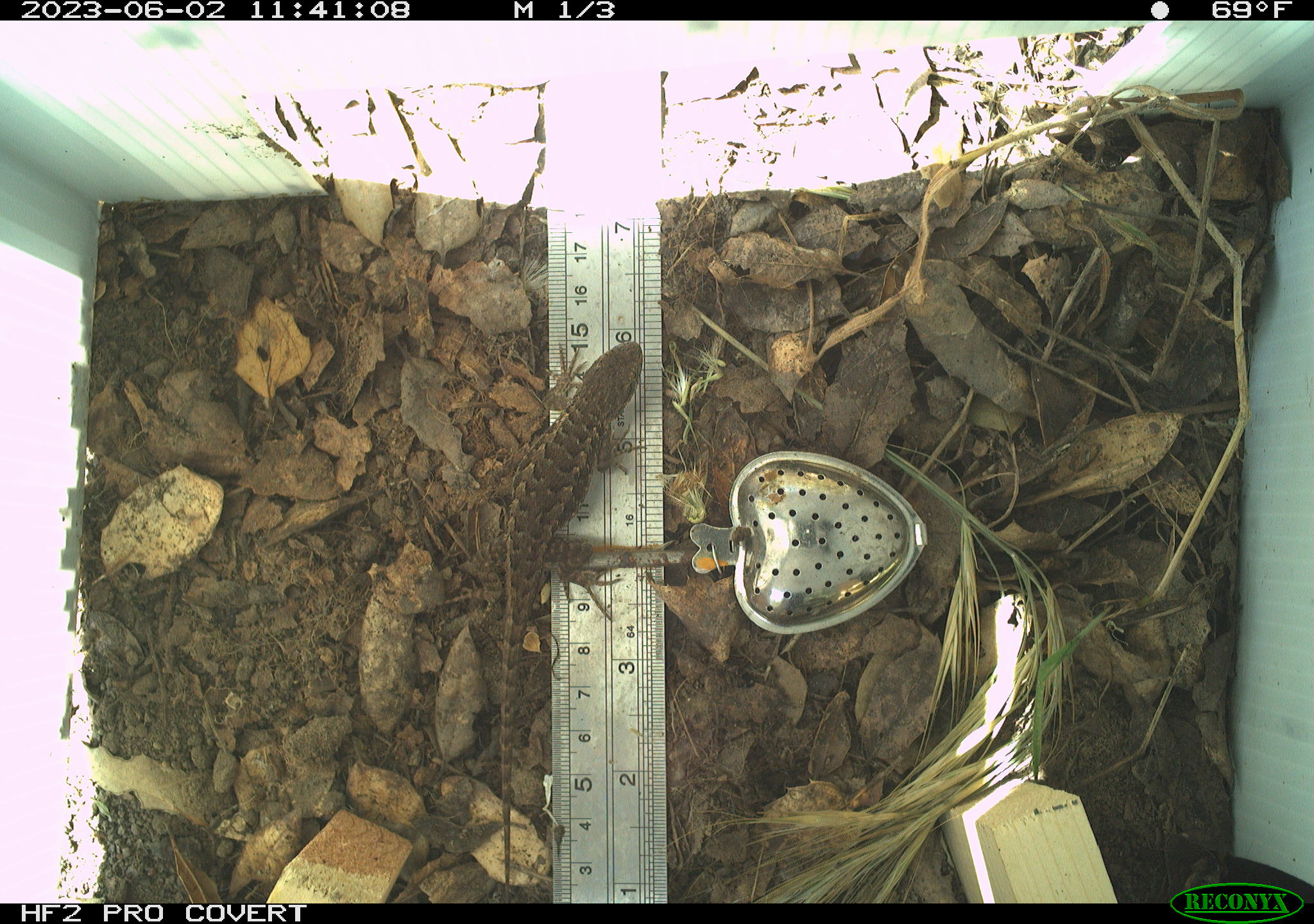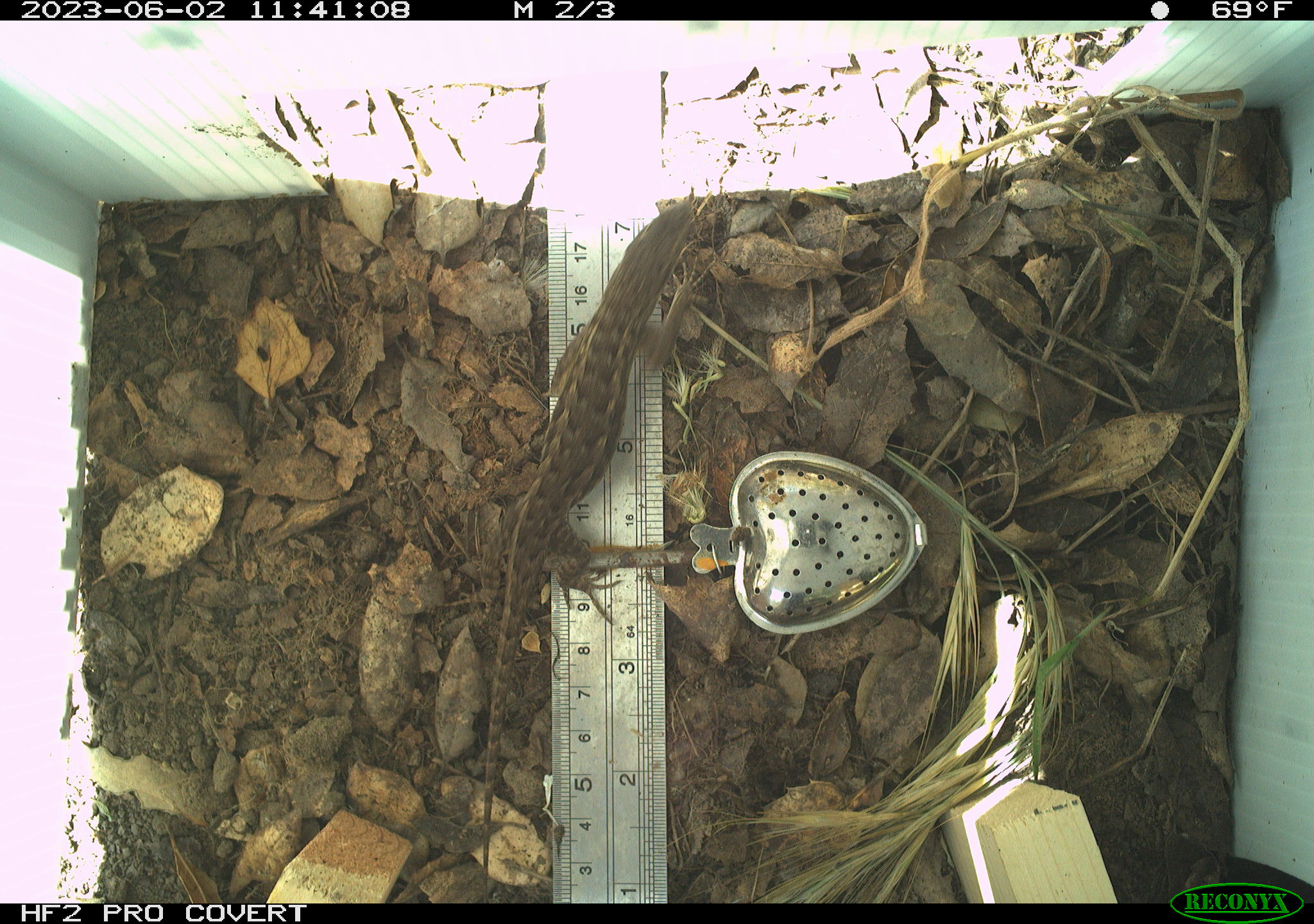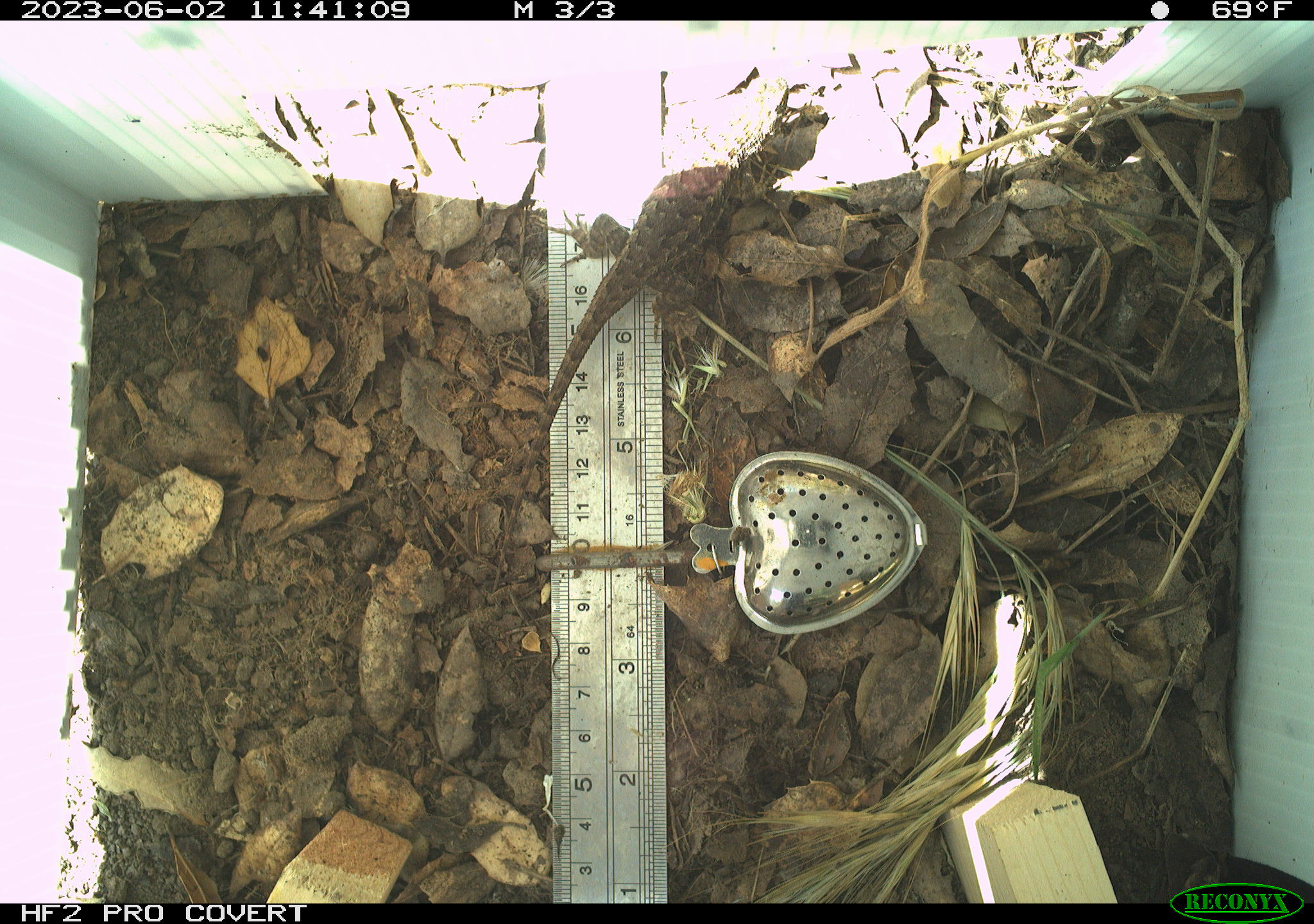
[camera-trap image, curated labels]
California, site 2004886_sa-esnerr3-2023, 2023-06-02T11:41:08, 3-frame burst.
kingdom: Animalia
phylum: Chordata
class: Reptilia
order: Squamata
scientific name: Squamata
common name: lizards and snakes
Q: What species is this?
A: Lizards and snakes (Squamata).